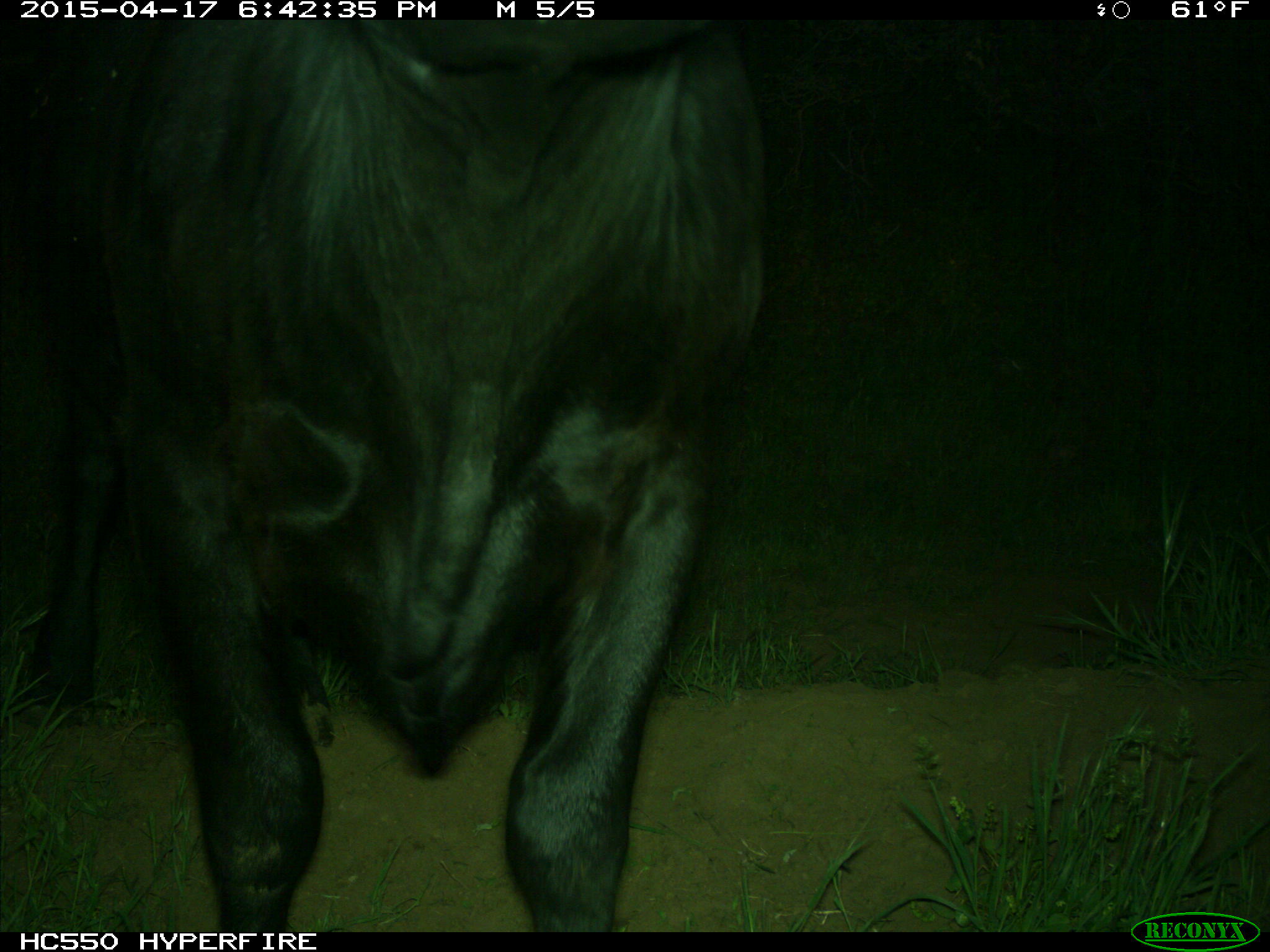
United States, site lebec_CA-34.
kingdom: Animalia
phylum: Chordata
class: Mammalia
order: Artiodactyla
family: Bovidae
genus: Bos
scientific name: Bos taurus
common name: domestic cow